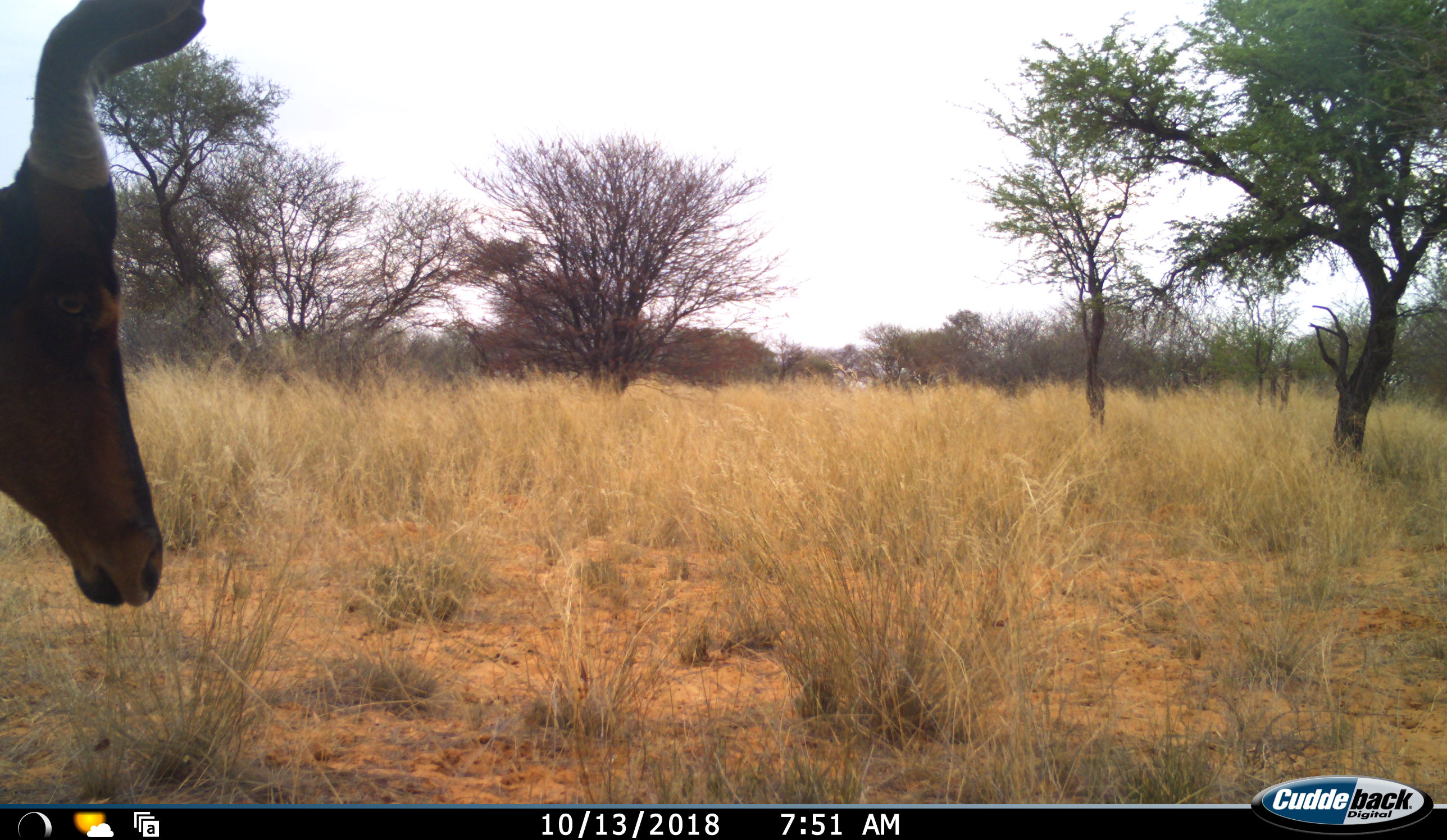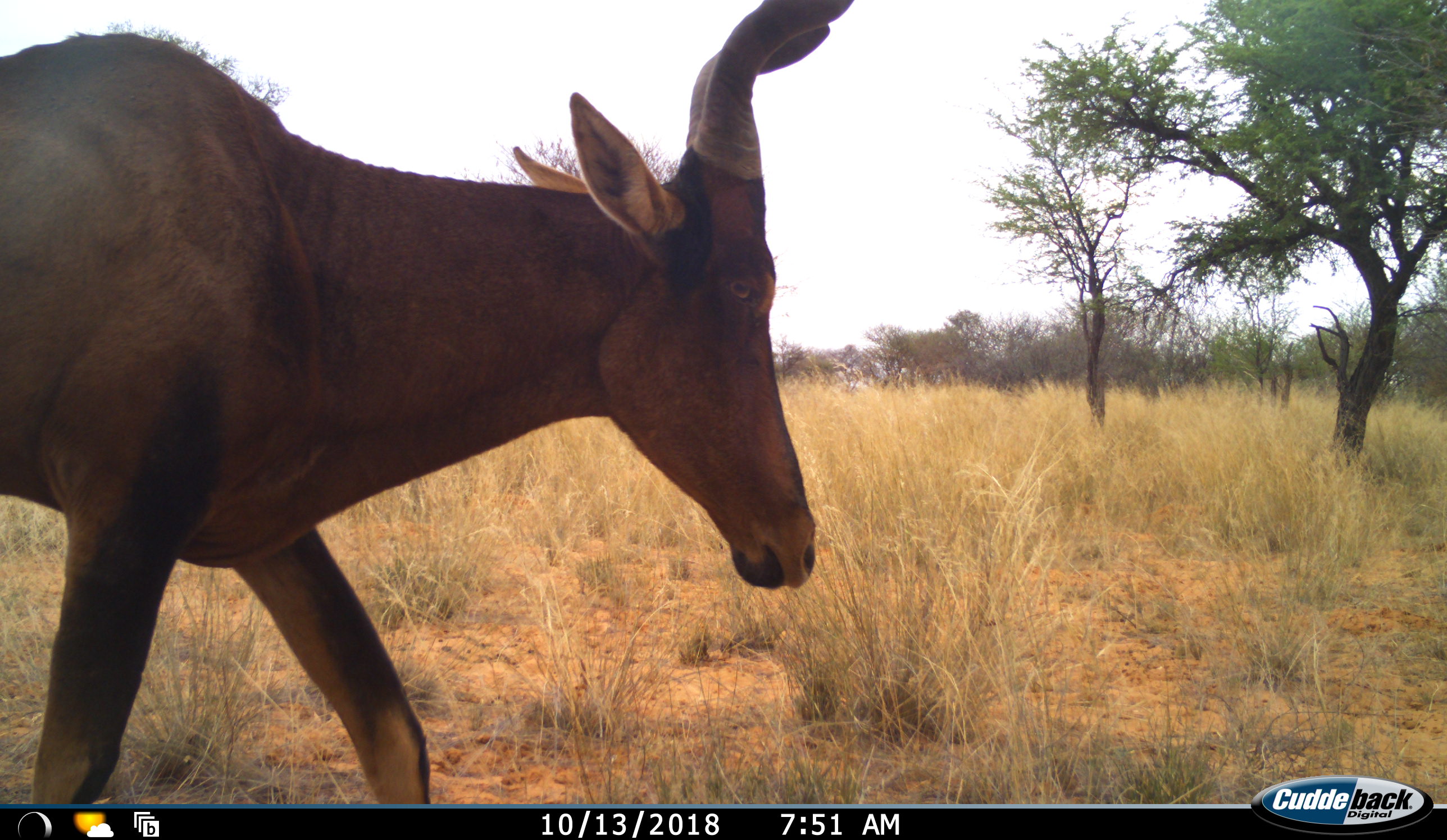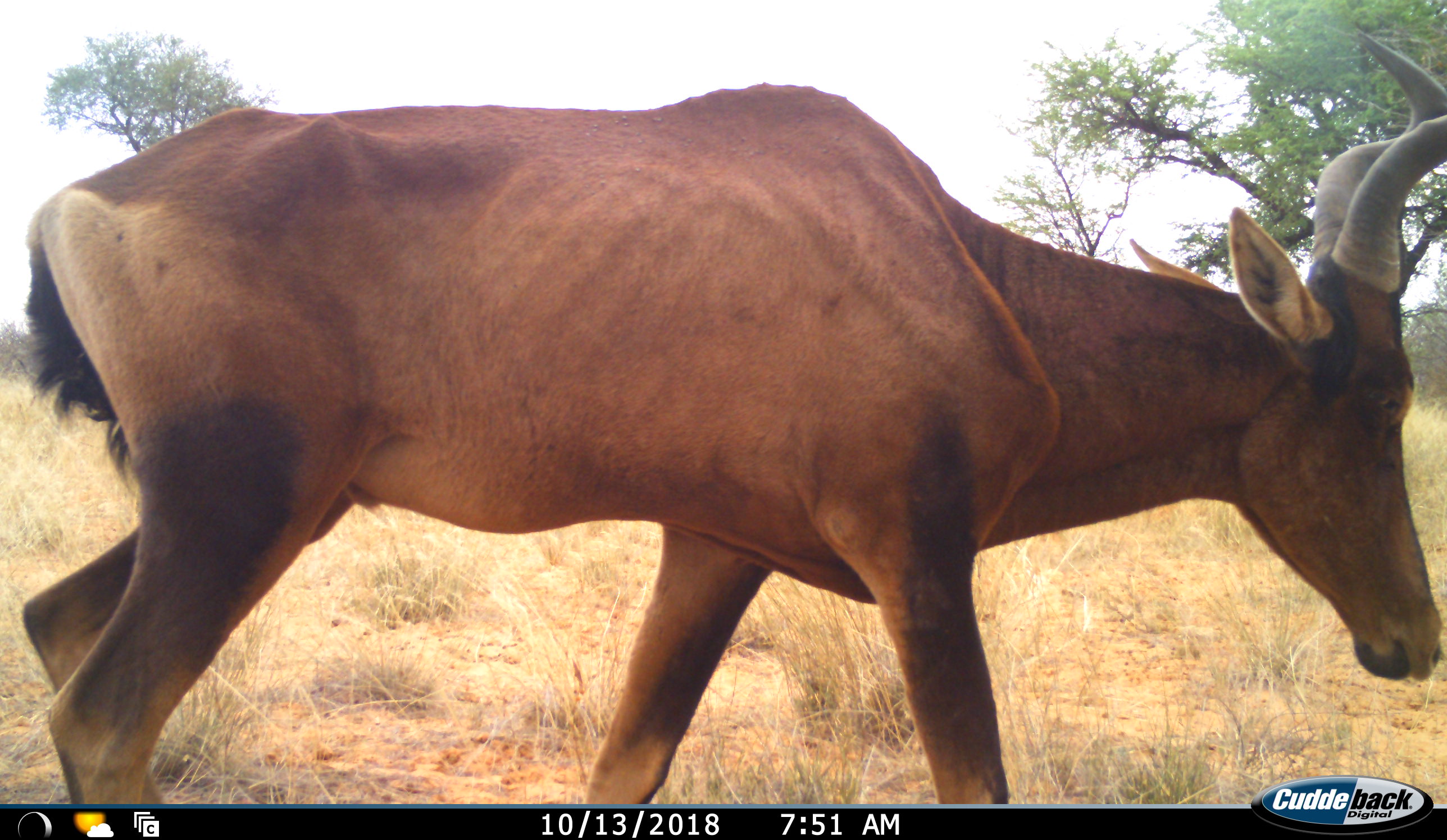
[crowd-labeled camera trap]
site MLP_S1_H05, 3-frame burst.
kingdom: Animalia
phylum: Chordata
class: Mammalia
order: Artiodactyla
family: Bovidae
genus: Alcelaphus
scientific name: Alcelaphus buselaphus caama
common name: red hartebeest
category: hartebeestred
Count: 1.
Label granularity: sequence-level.